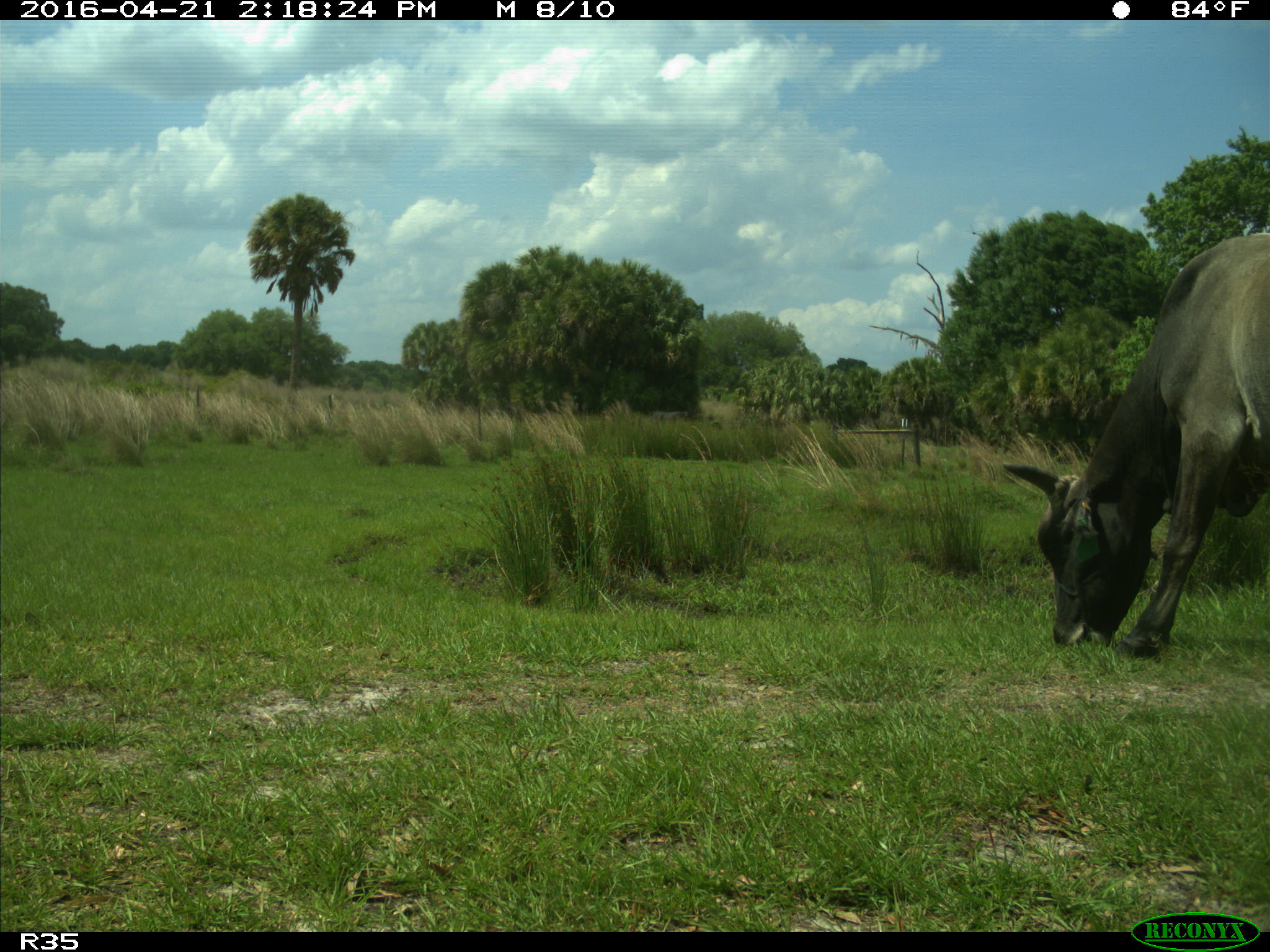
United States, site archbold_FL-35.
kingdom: Animalia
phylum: Chordata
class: Mammalia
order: Artiodactyla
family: Bovidae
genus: Bos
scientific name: Bos taurus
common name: domestic cow